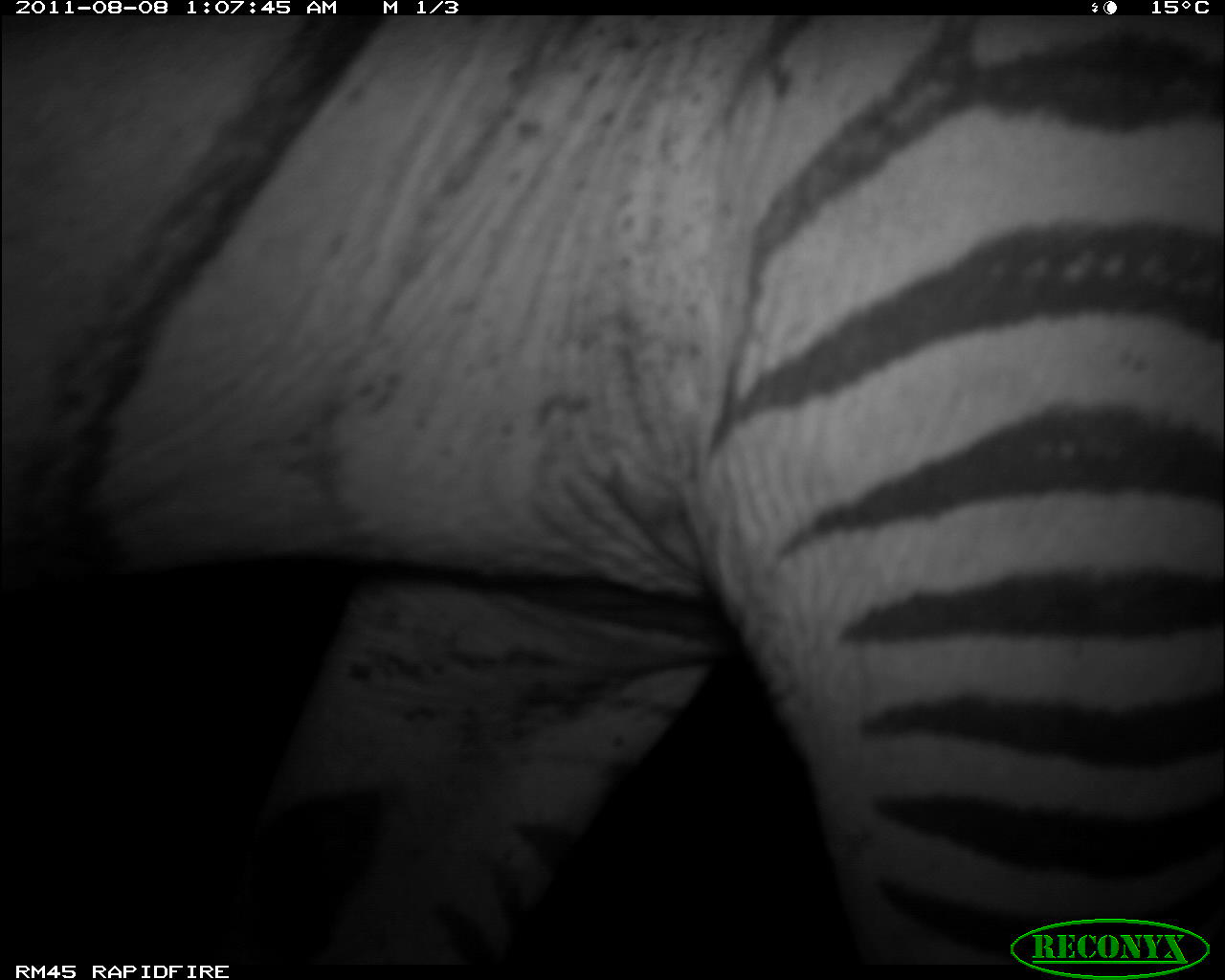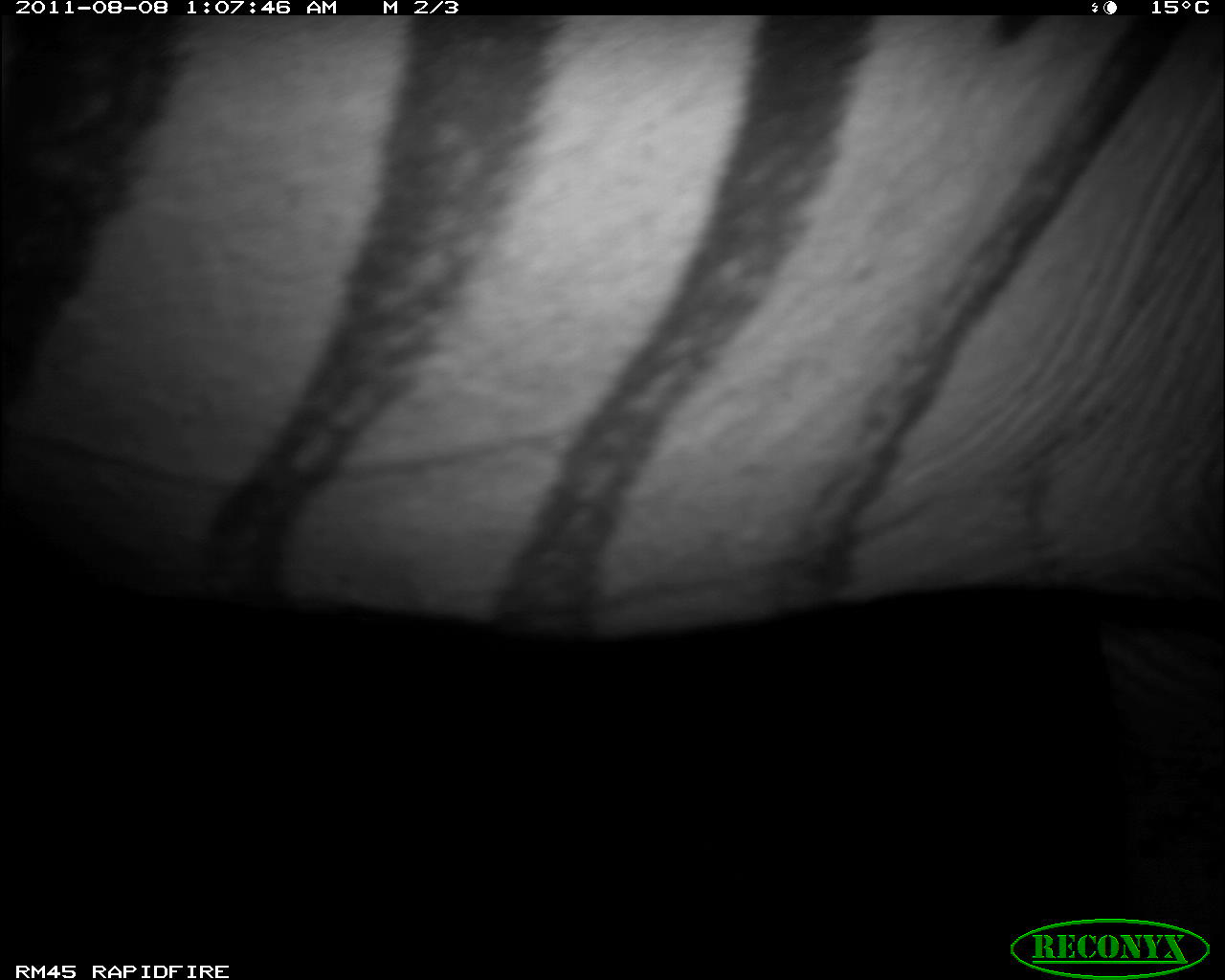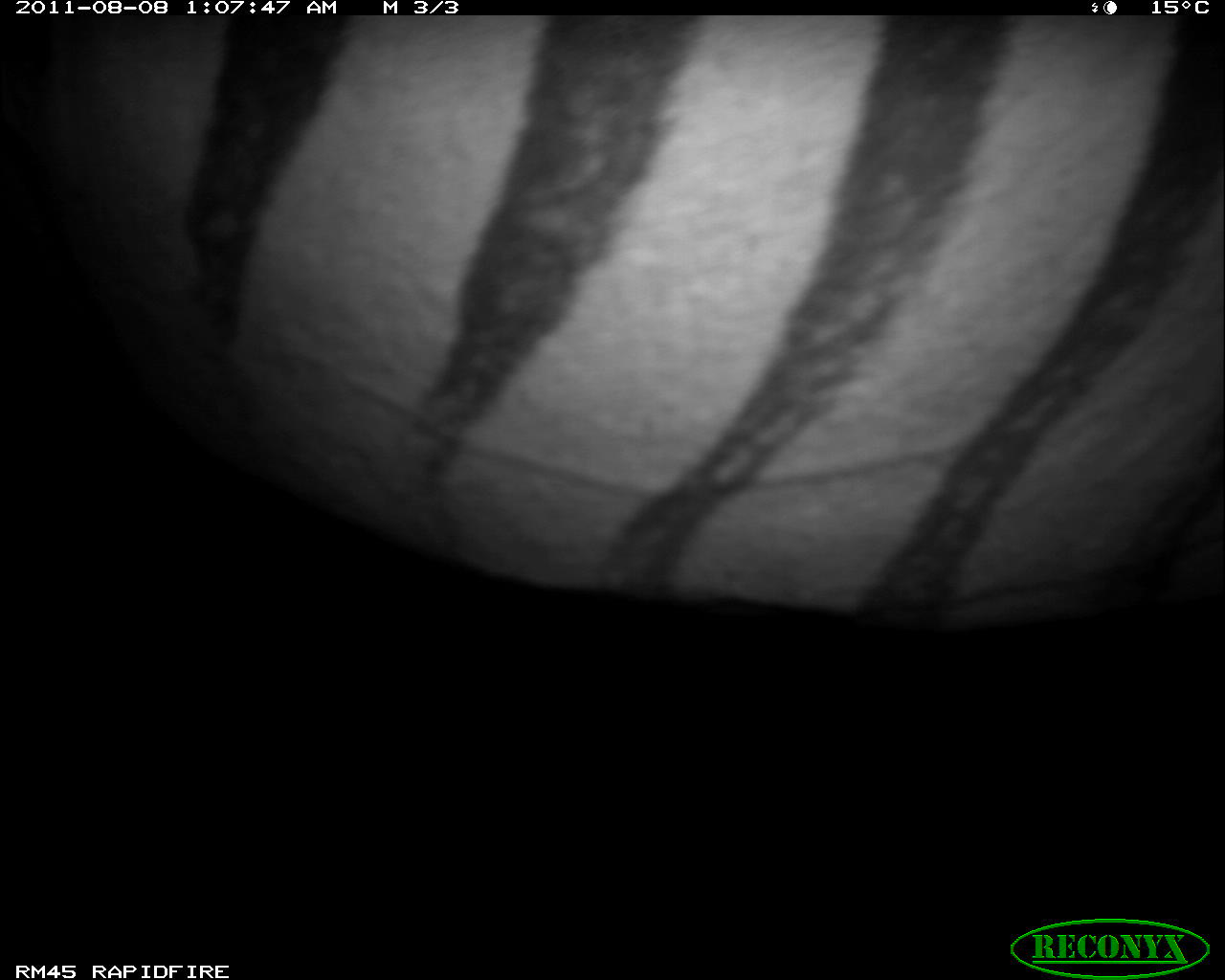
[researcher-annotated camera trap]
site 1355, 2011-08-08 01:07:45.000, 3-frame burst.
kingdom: Animalia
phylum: Chordata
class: Mammalia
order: Perissodactyla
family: Equidae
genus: Equus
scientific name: Equus quagga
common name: plains zebra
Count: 1.